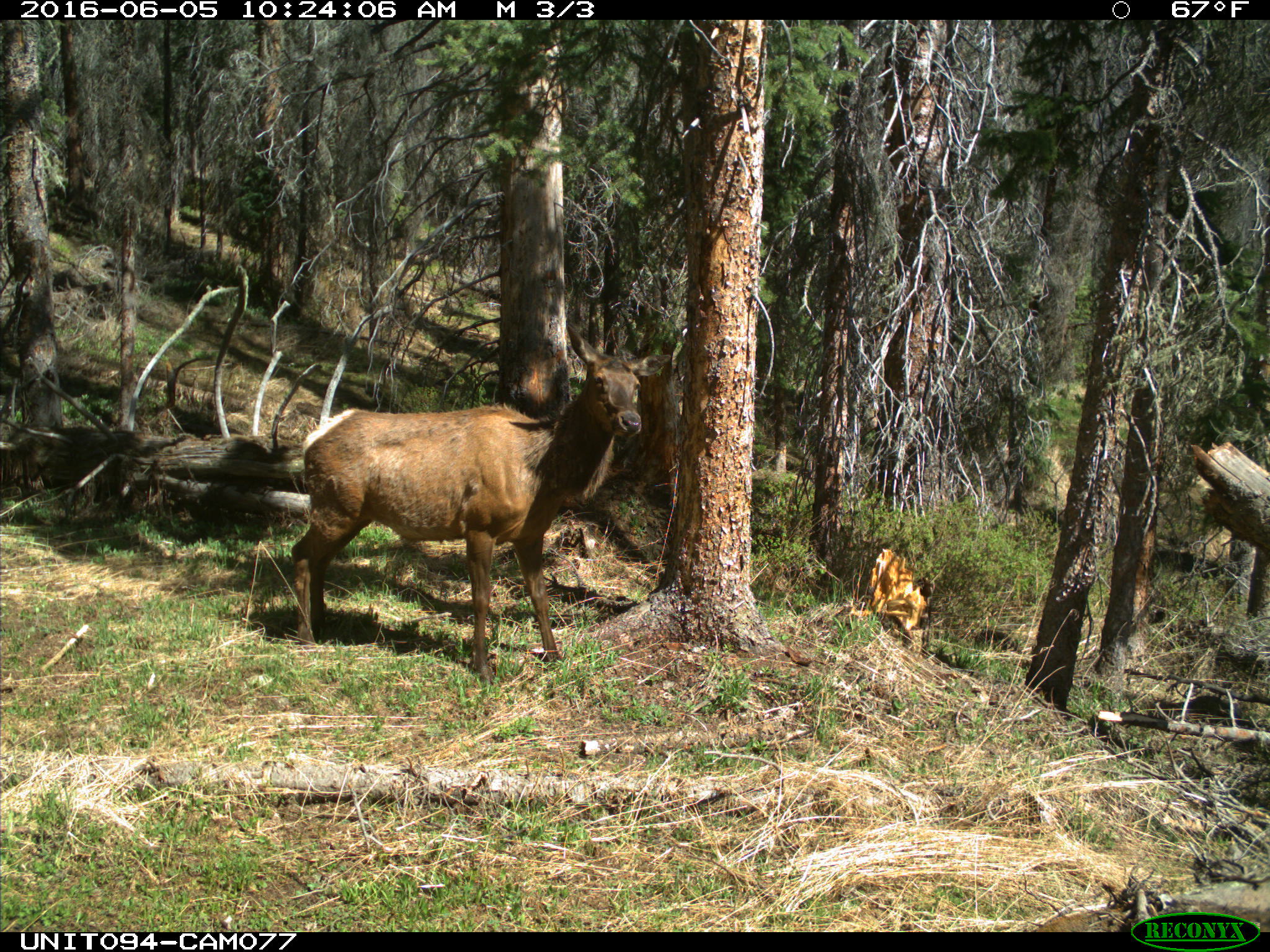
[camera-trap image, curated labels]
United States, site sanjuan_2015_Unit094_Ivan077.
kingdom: Animalia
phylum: Chordata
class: Mammalia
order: Artiodactyla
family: Cervidae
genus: Cervus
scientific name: Cervus elaphus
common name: red deer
Cervus elaphus (red deer).